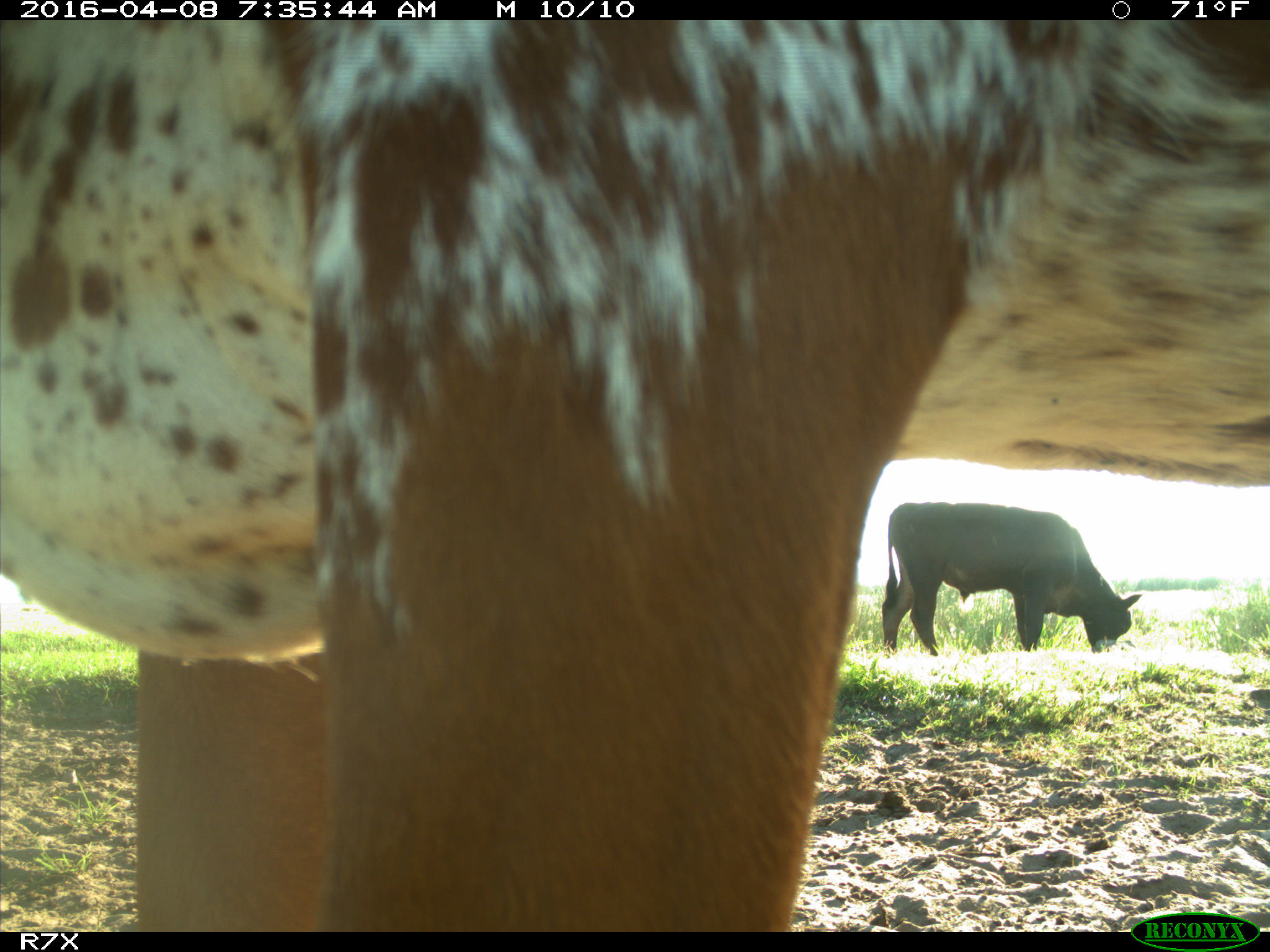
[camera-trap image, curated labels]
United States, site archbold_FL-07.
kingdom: Animalia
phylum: Chordata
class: Mammalia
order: Artiodactyla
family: Bovidae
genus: Bos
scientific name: Bos taurus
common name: domestic cow